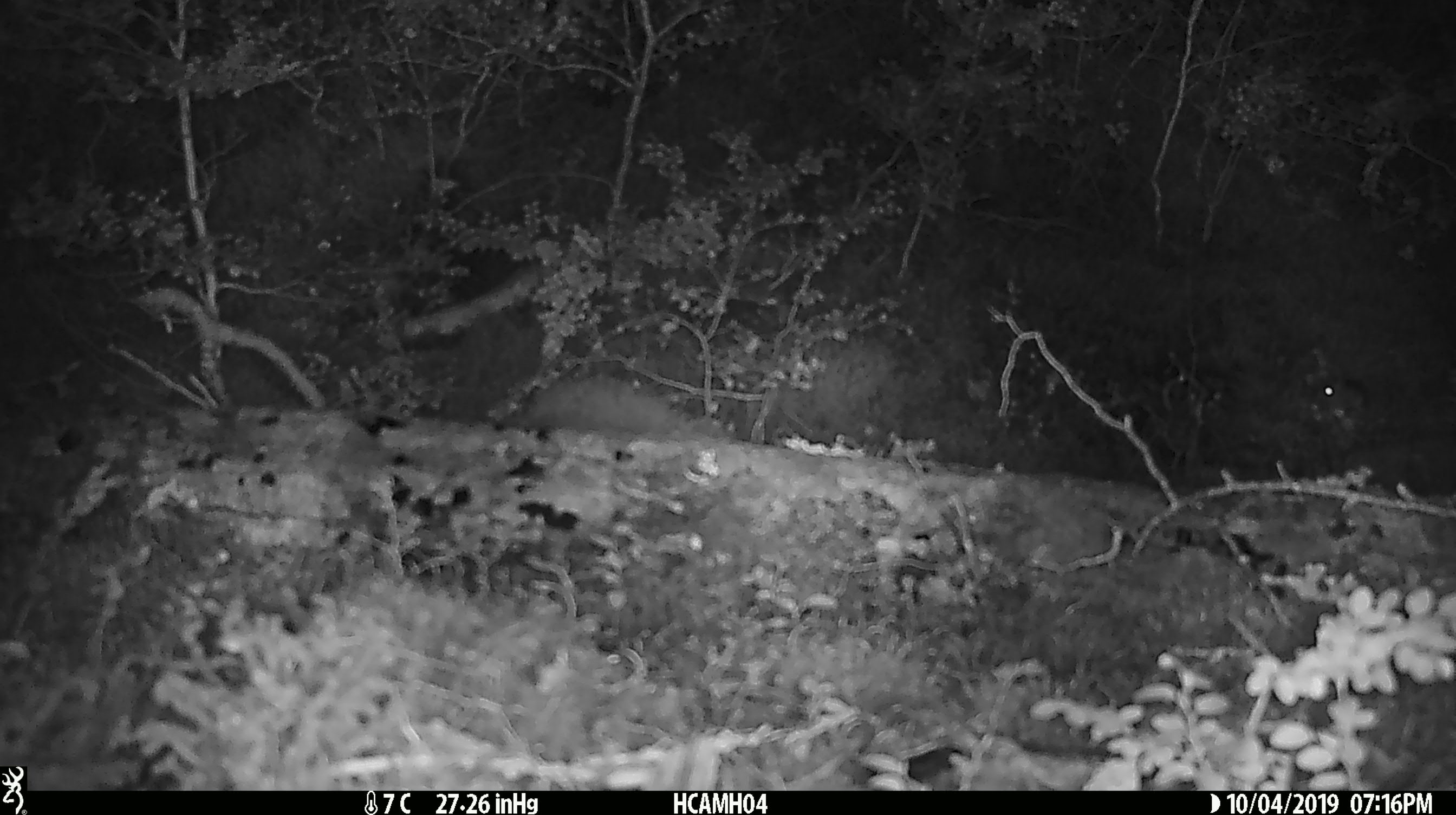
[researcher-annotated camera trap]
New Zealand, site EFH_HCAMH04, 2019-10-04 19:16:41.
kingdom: Animalia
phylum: Chordata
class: Mammalia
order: Rodentia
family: Muridae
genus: Mus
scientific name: Mus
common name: mouse